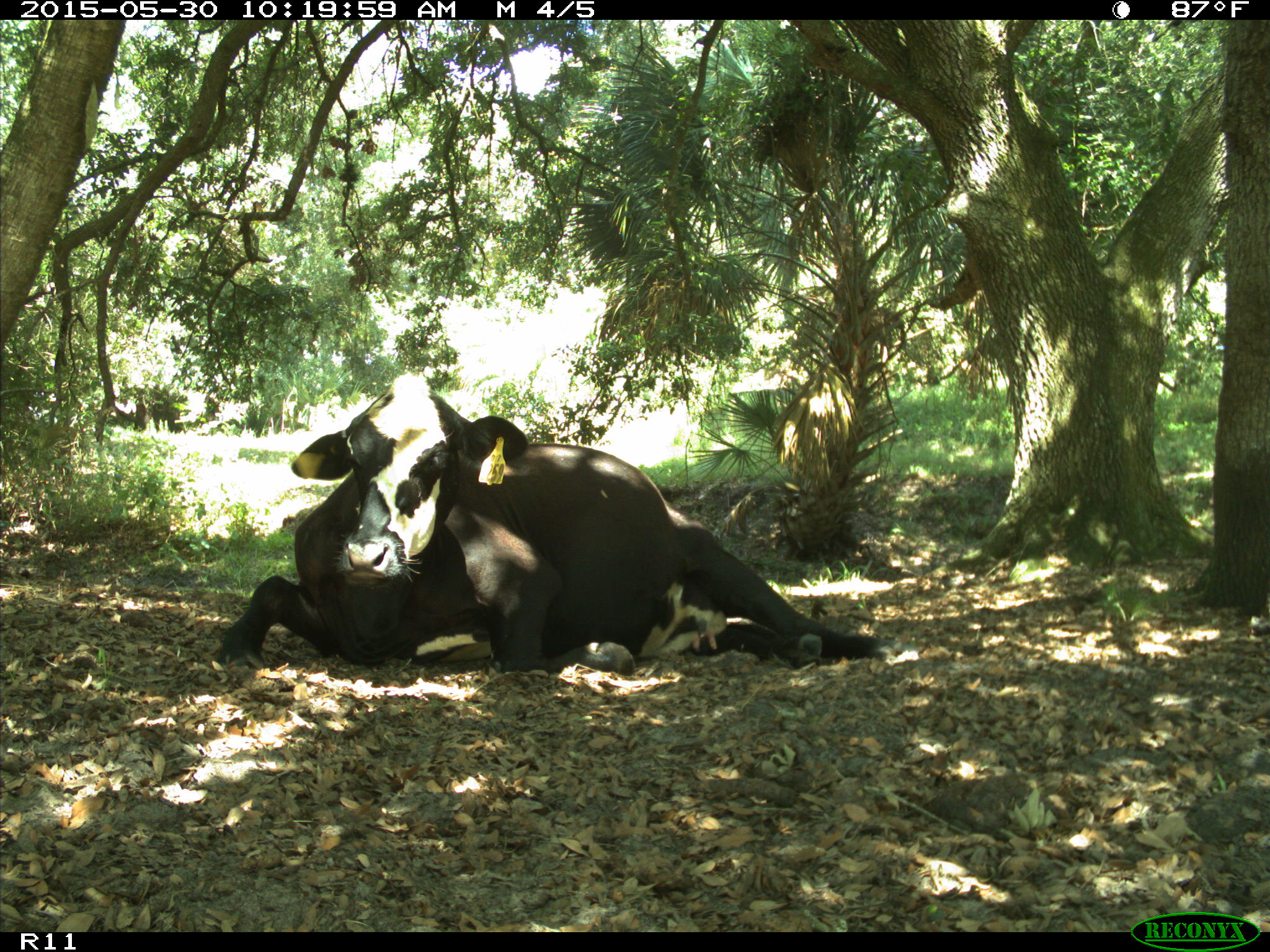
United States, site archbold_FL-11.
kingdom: Animalia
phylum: Chordata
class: Mammalia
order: Artiodactyla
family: Bovidae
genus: Bos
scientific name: Bos taurus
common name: domestic cow